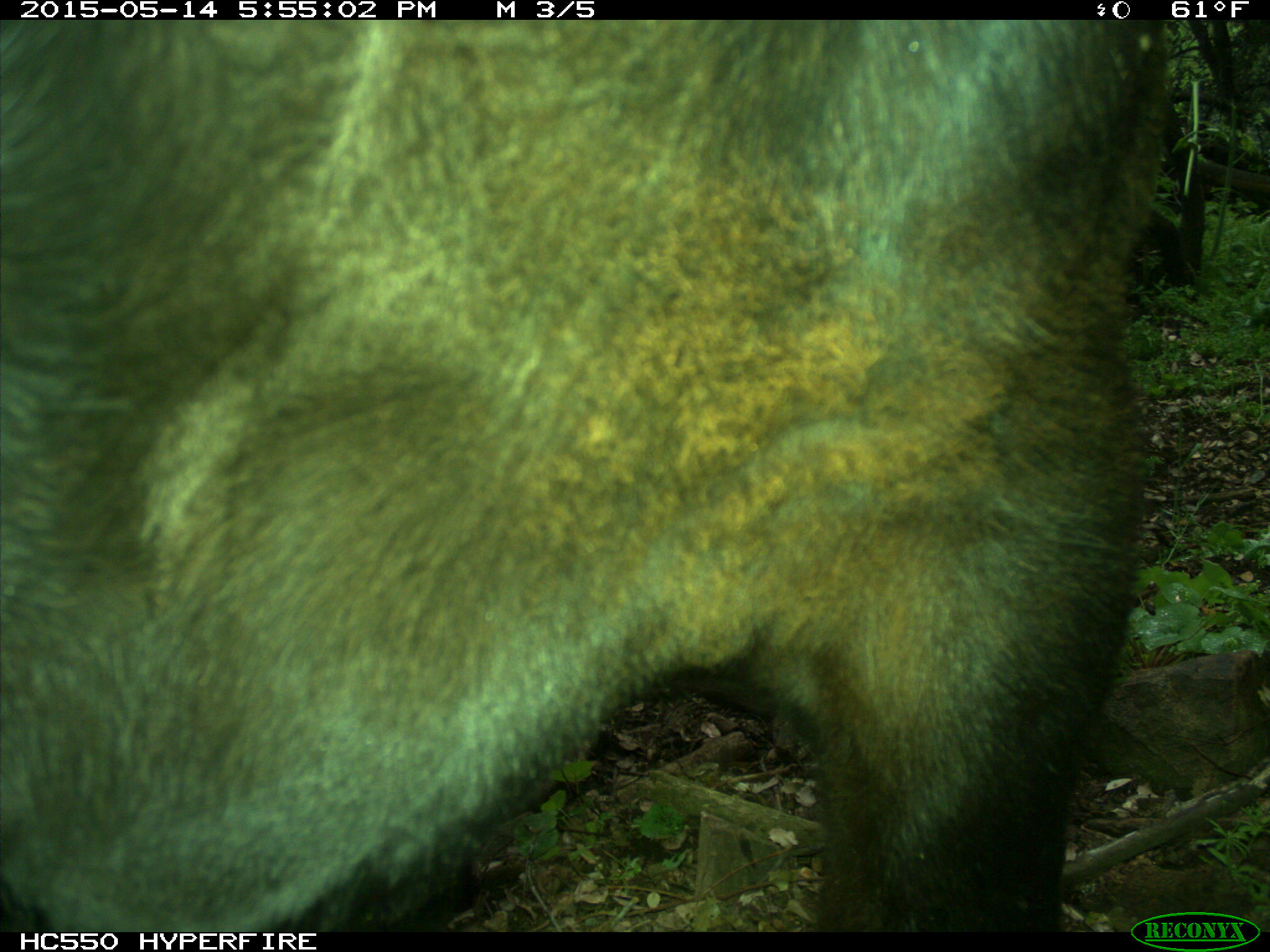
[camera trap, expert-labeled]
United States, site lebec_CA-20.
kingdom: Animalia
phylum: Chordata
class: Mammalia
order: Artiodactyla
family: Bovidae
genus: Bos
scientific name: Bos taurus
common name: domestic cow